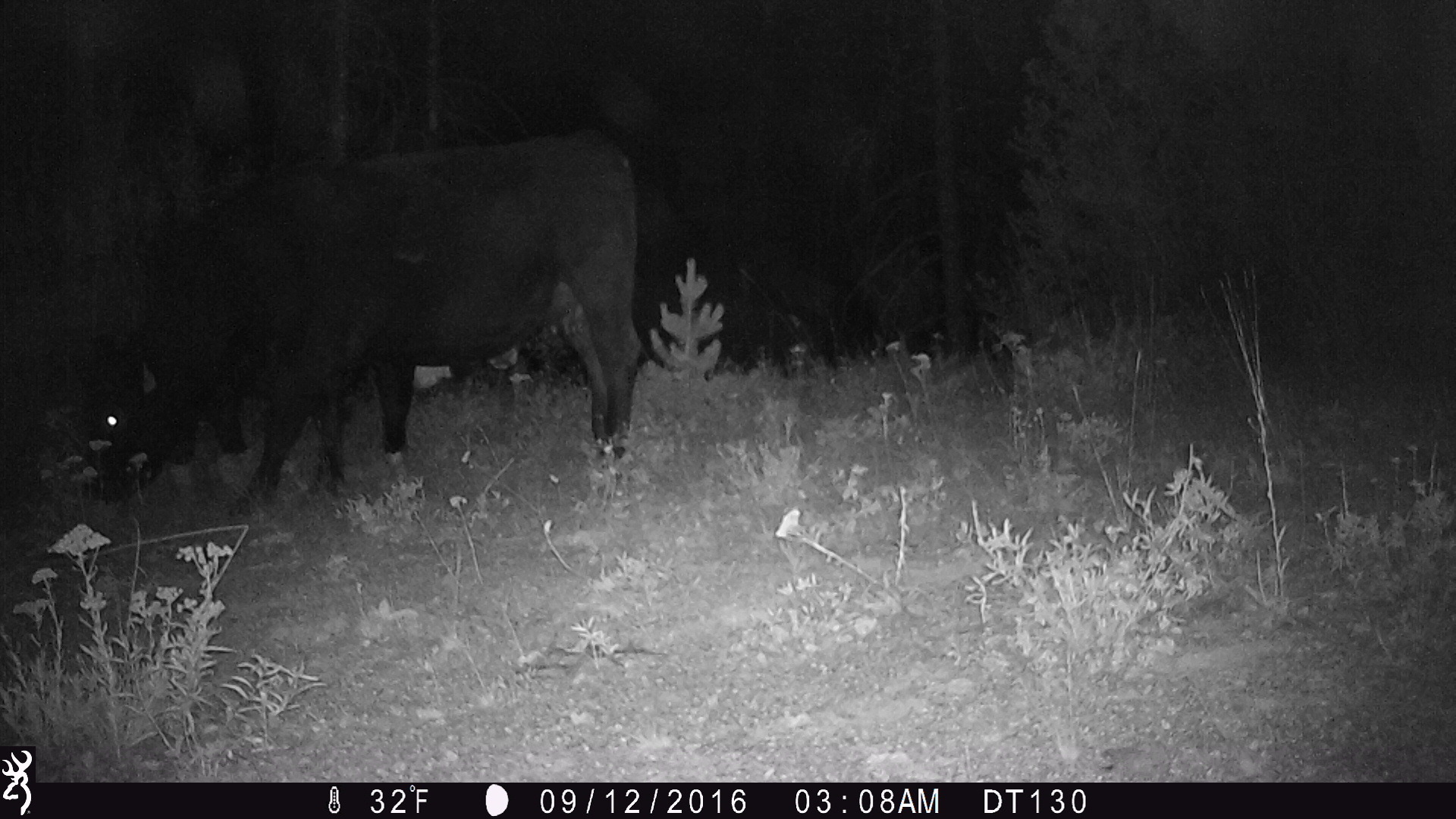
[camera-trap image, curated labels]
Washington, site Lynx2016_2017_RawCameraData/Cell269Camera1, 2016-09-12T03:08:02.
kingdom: Animalia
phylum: Chordata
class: Mammalia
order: Artiodactyla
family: Bovidae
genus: Bos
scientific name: Bos taurus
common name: domestic cattle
Domestic cattle (Bos taurus). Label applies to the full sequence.